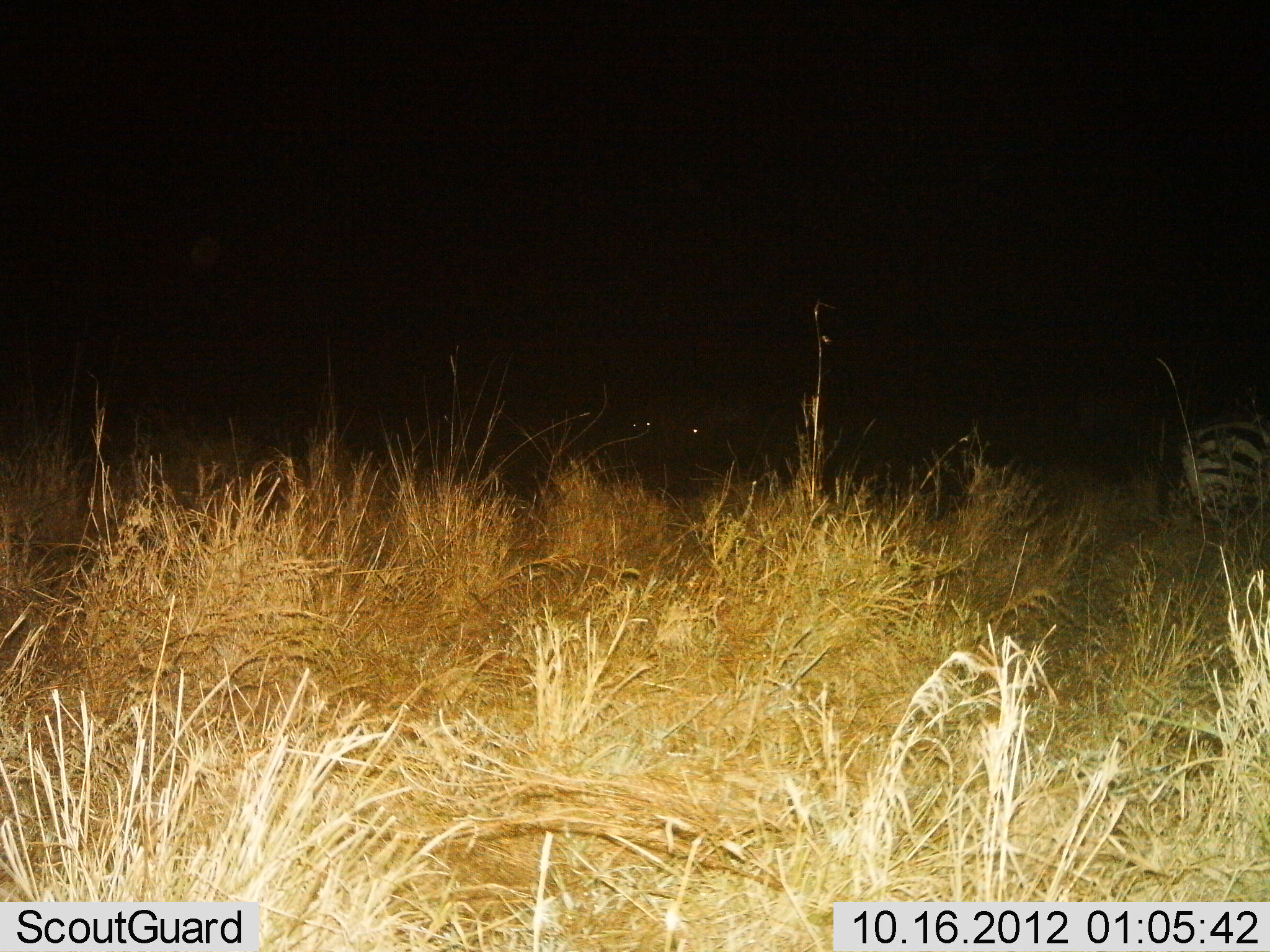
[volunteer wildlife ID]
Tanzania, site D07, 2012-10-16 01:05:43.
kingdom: Animalia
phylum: Chordata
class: Mammalia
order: Perissodactyla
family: Equidae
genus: Equus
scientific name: Equus quagga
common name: plains zebra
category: zebra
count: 1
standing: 88%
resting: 12%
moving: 6%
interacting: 0%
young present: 0%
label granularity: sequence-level